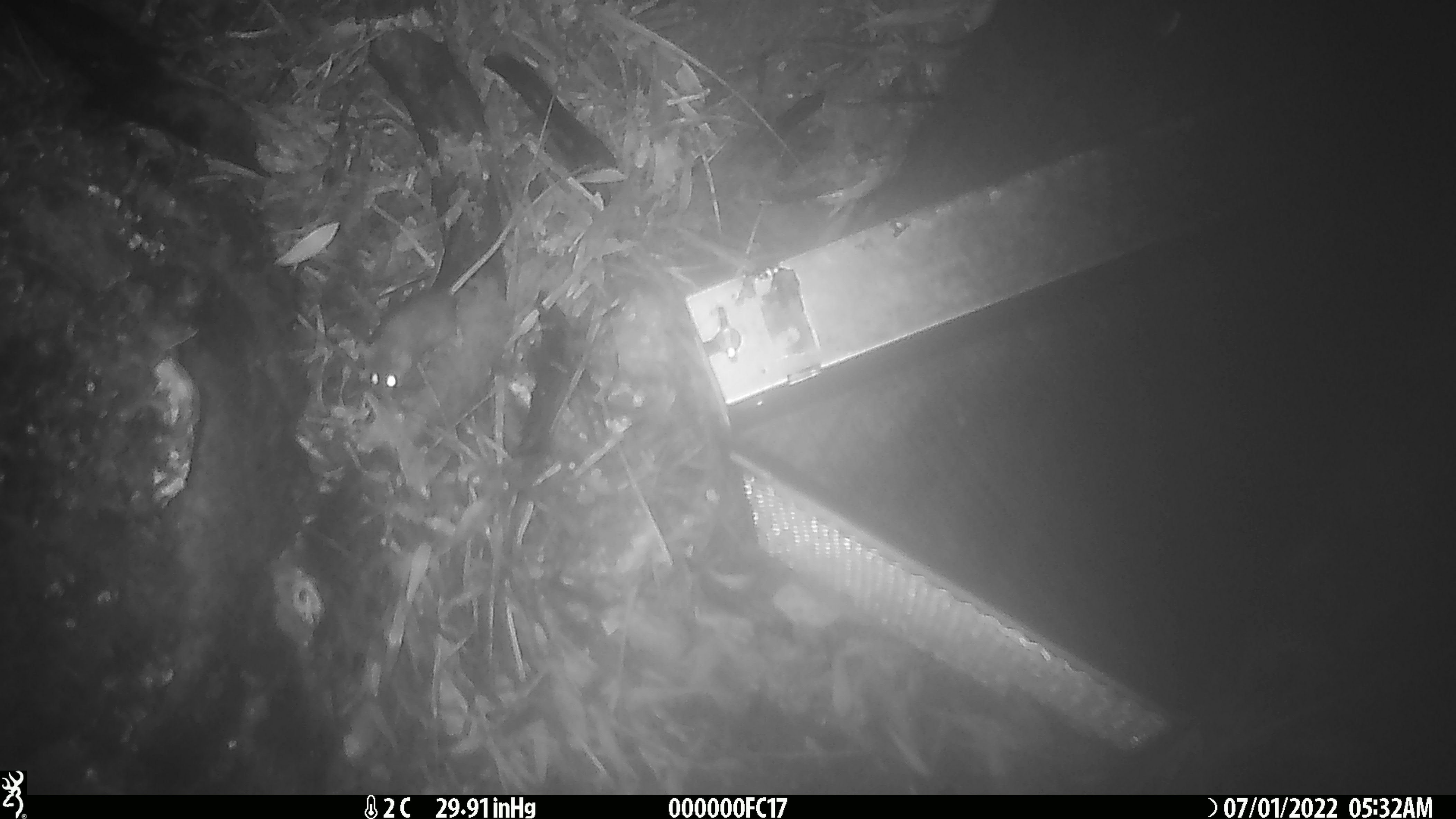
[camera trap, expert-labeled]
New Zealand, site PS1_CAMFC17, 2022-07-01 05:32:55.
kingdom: Animalia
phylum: Chordata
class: Mammalia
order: Rodentia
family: Muridae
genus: Mus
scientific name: Mus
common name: mouse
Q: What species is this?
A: Mouse (Mus).